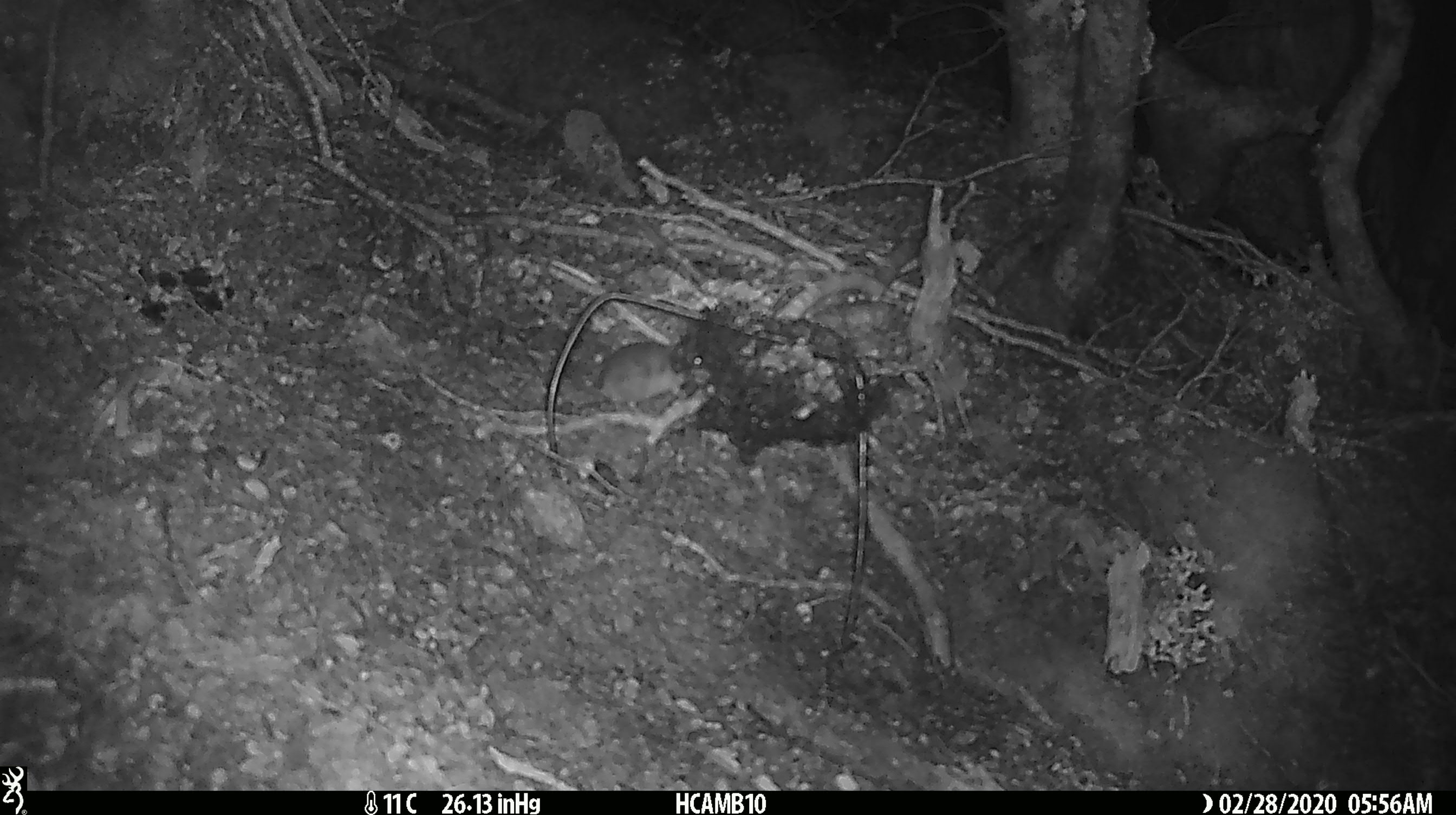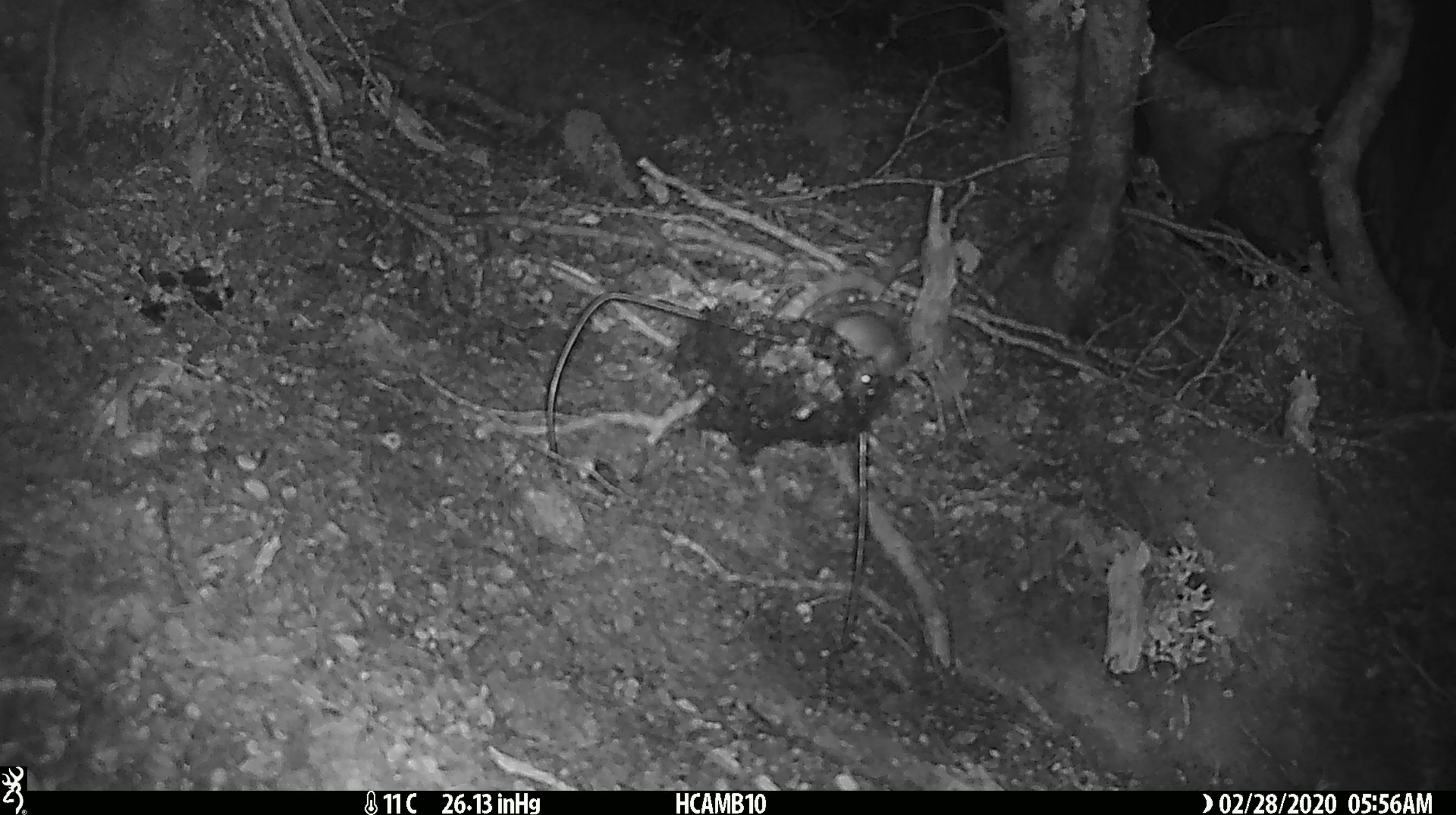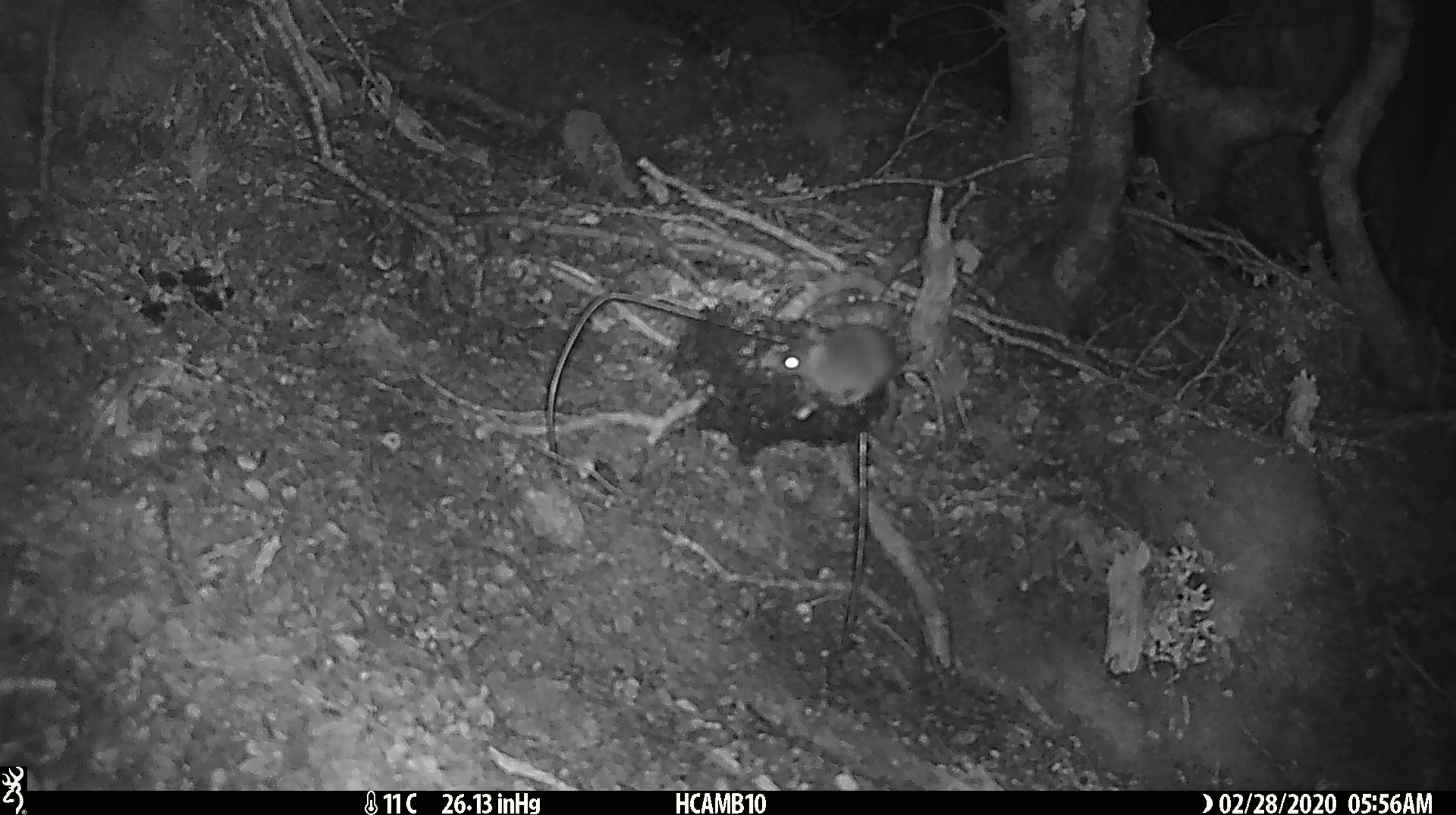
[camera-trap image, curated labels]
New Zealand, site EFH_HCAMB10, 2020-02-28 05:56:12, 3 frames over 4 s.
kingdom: Animalia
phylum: Chordata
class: Mammalia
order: Rodentia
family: Muridae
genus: Mus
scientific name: Mus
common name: mouse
Mouse (Mus).